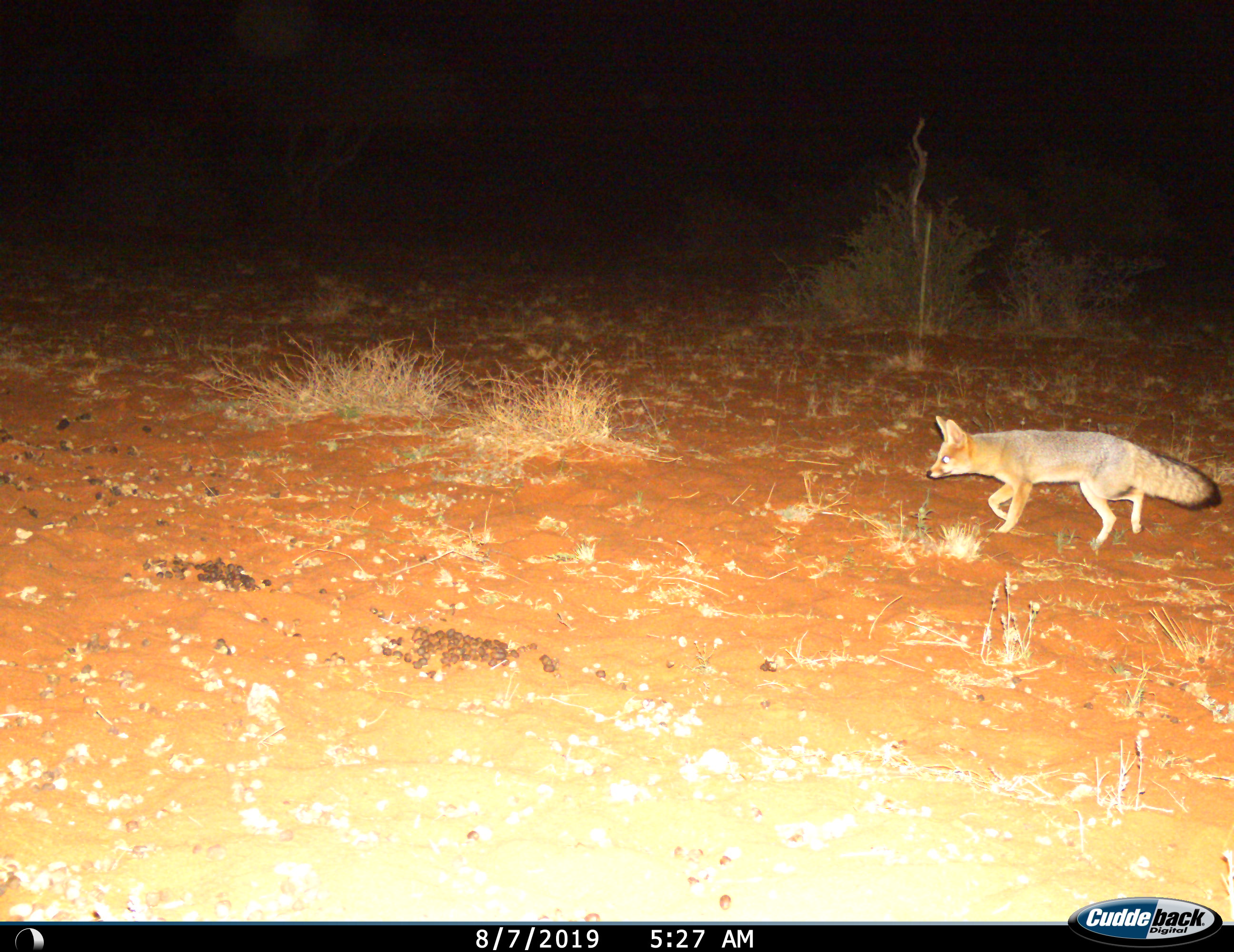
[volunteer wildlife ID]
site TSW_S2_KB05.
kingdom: Animalia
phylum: Chordata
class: Mammalia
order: Carnivora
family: Canidae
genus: Vulpes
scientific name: Vulpes chama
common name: cape fox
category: foxcape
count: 1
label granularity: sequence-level